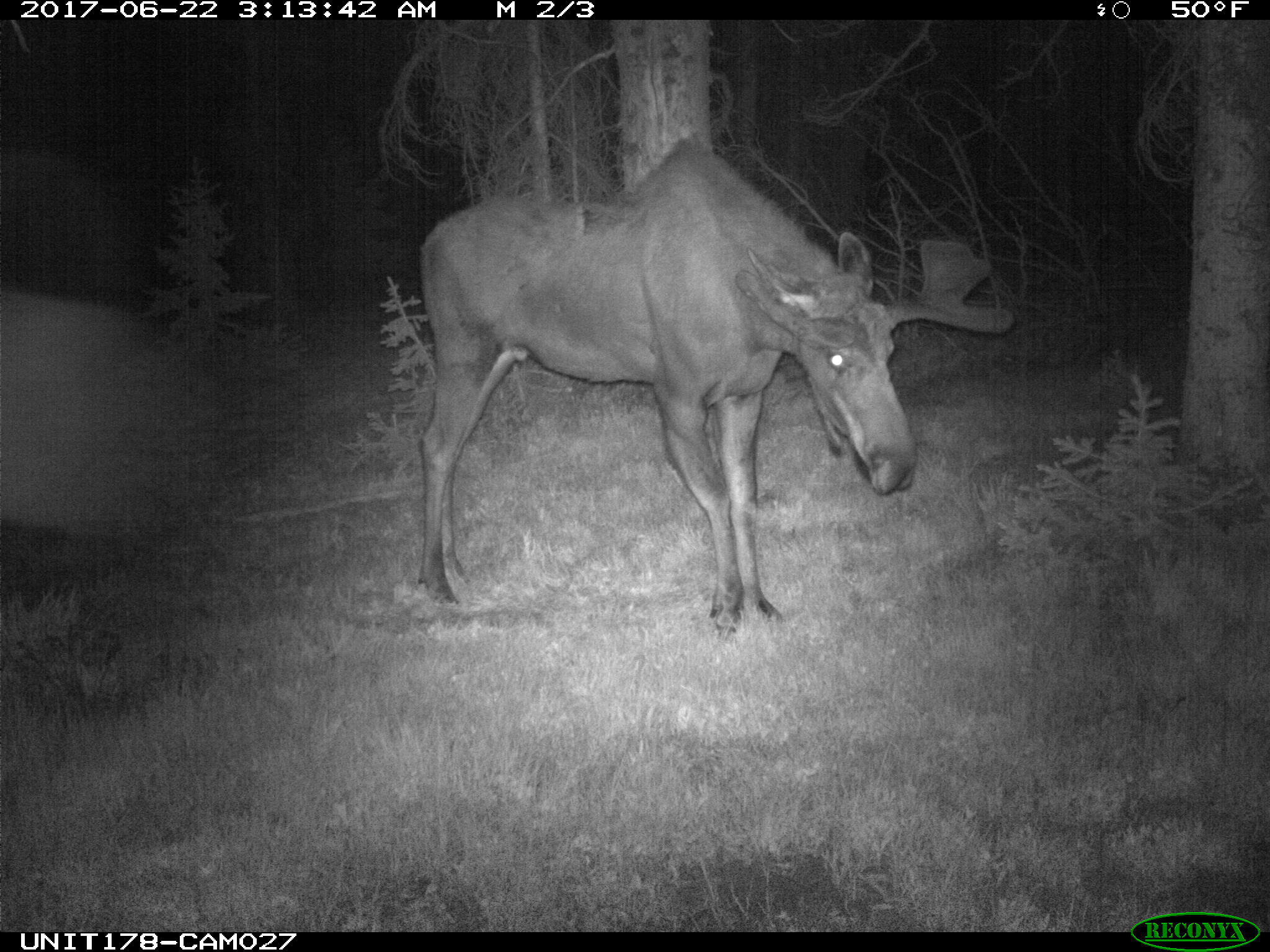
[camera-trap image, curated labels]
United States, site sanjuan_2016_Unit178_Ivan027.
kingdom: Animalia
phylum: Chordata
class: Mammalia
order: Artiodactyla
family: Cervidae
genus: Alces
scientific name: Alces alces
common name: moose